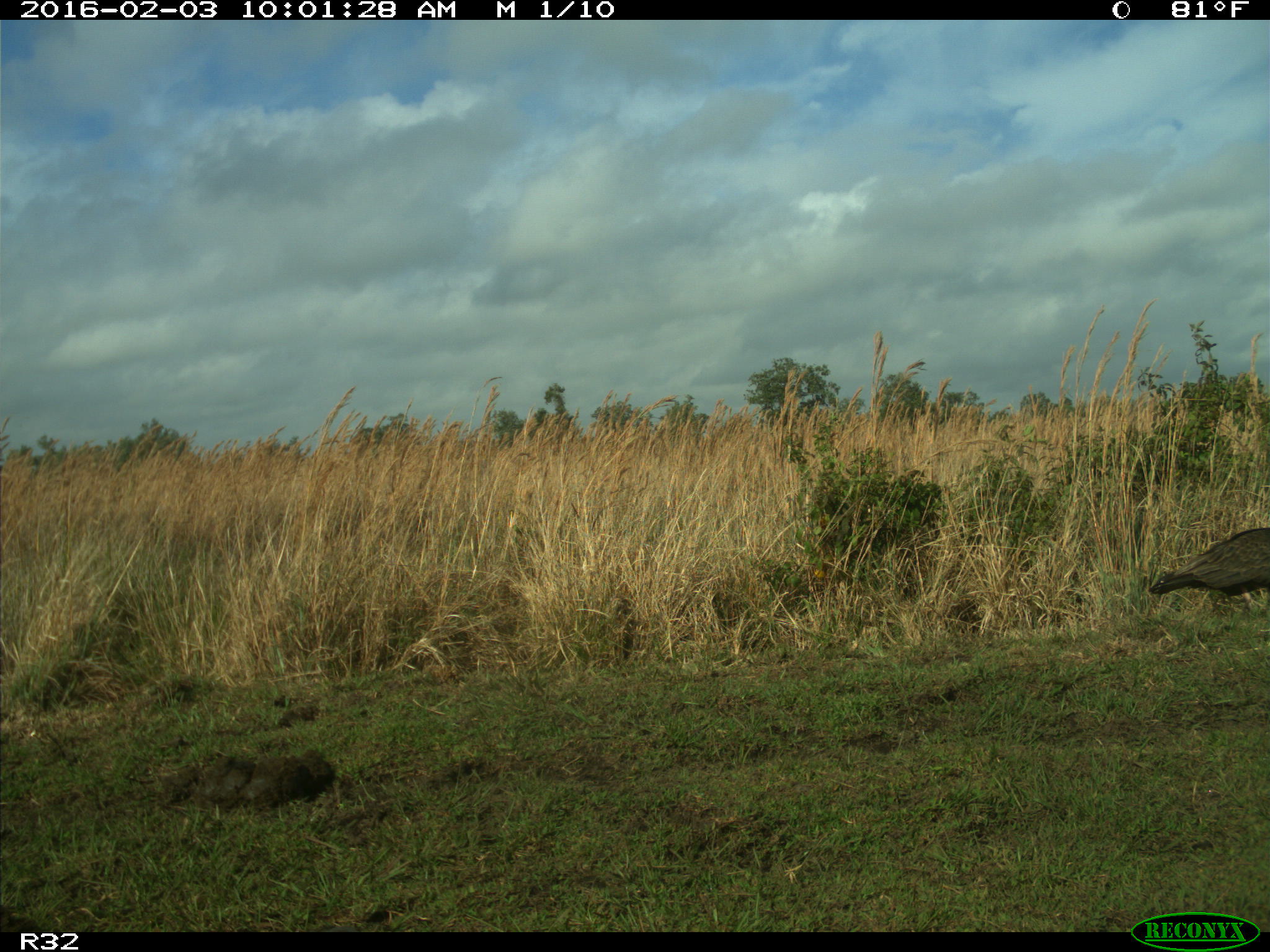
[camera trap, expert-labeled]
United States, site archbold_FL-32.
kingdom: Animalia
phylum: Chordata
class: Aves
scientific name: Aves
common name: birds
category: unidentified bird